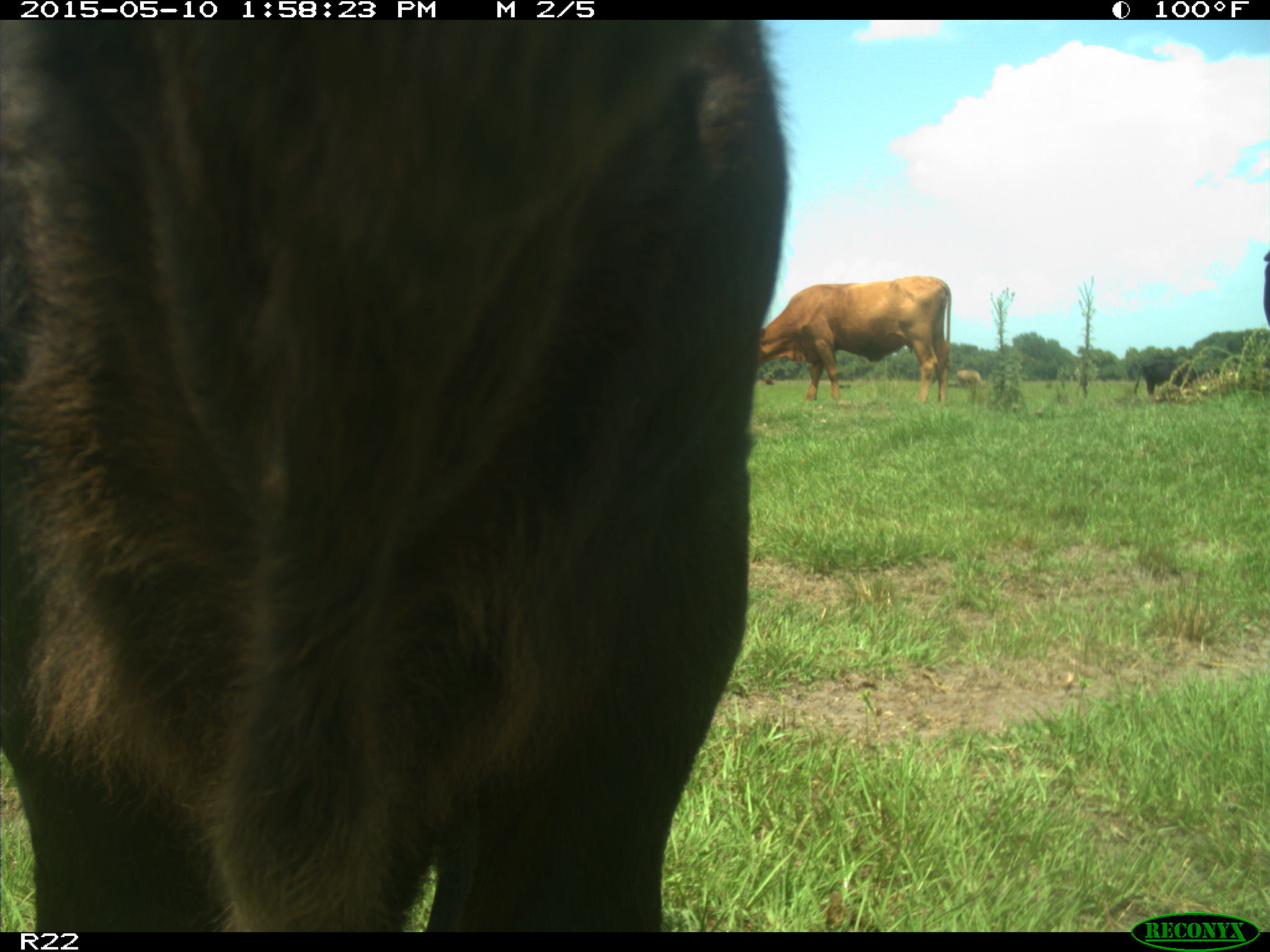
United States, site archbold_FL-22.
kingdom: Animalia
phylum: Chordata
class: Mammalia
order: Artiodactyla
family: Bovidae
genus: Bos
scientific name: Bos taurus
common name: domestic cow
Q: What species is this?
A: Bos taurus (domestic cow).